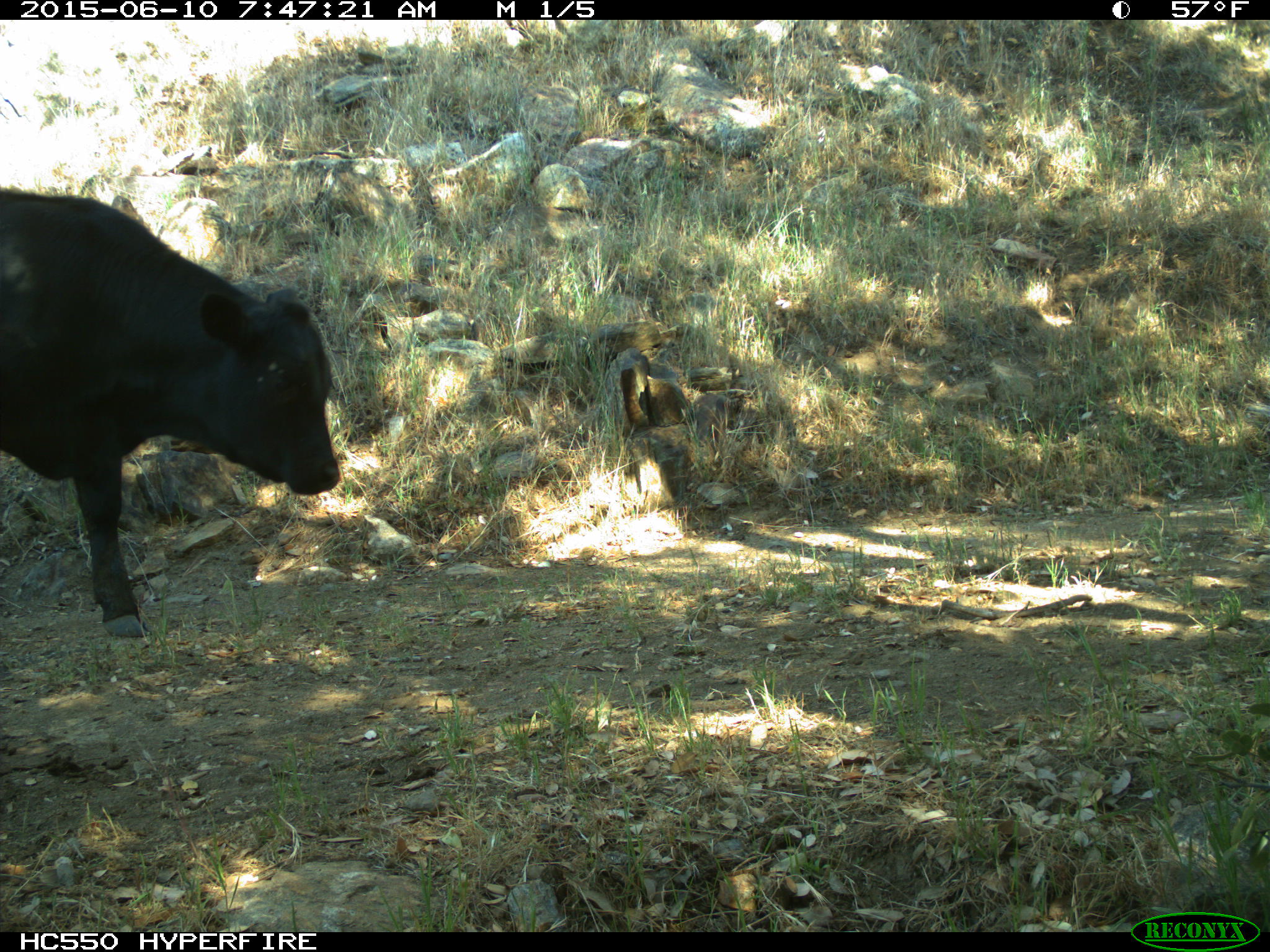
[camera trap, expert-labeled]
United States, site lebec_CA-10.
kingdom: Animalia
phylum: Chordata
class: Mammalia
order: Artiodactyla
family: Bovidae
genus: Bos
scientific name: Bos taurus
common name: domestic cow